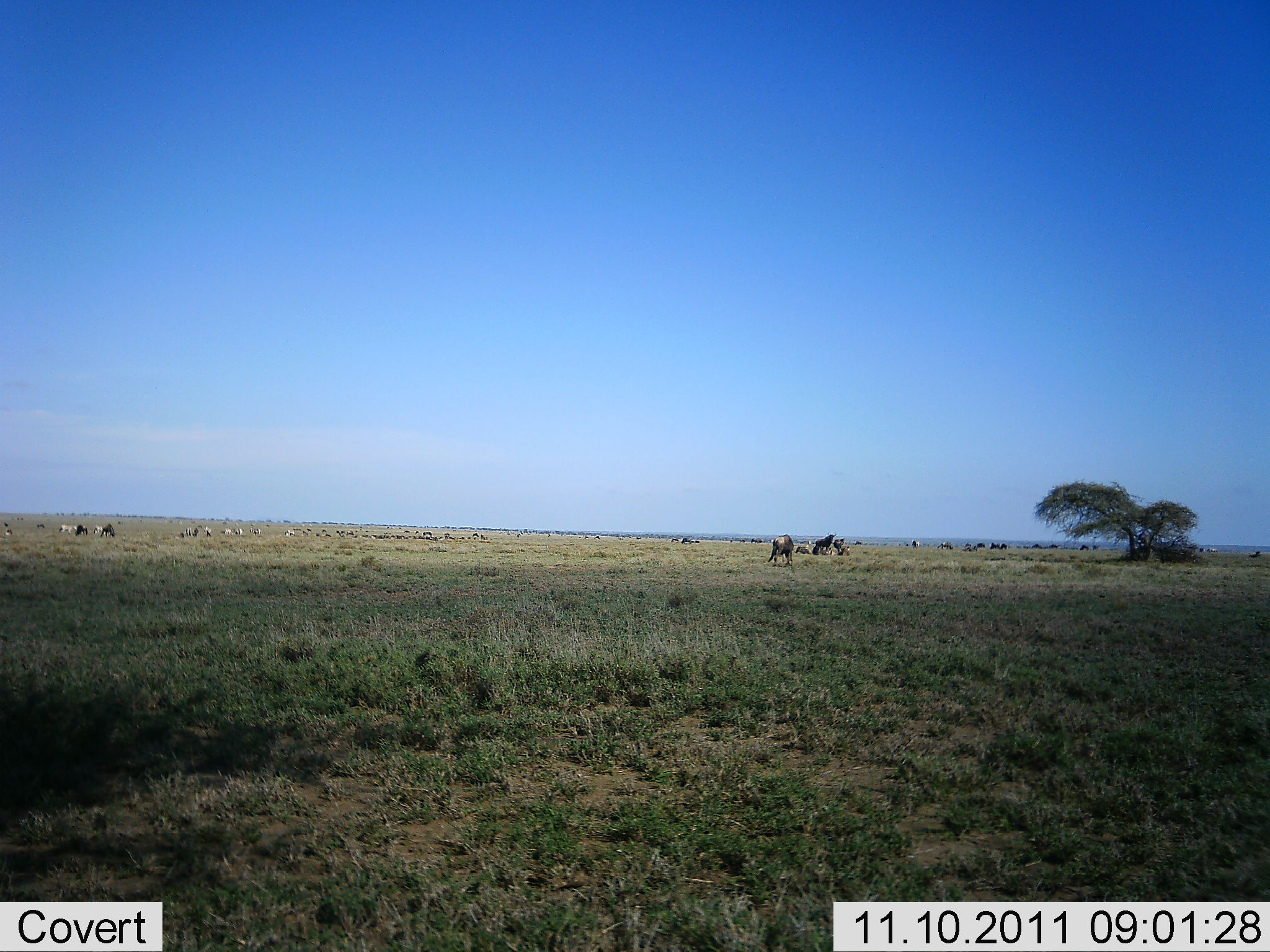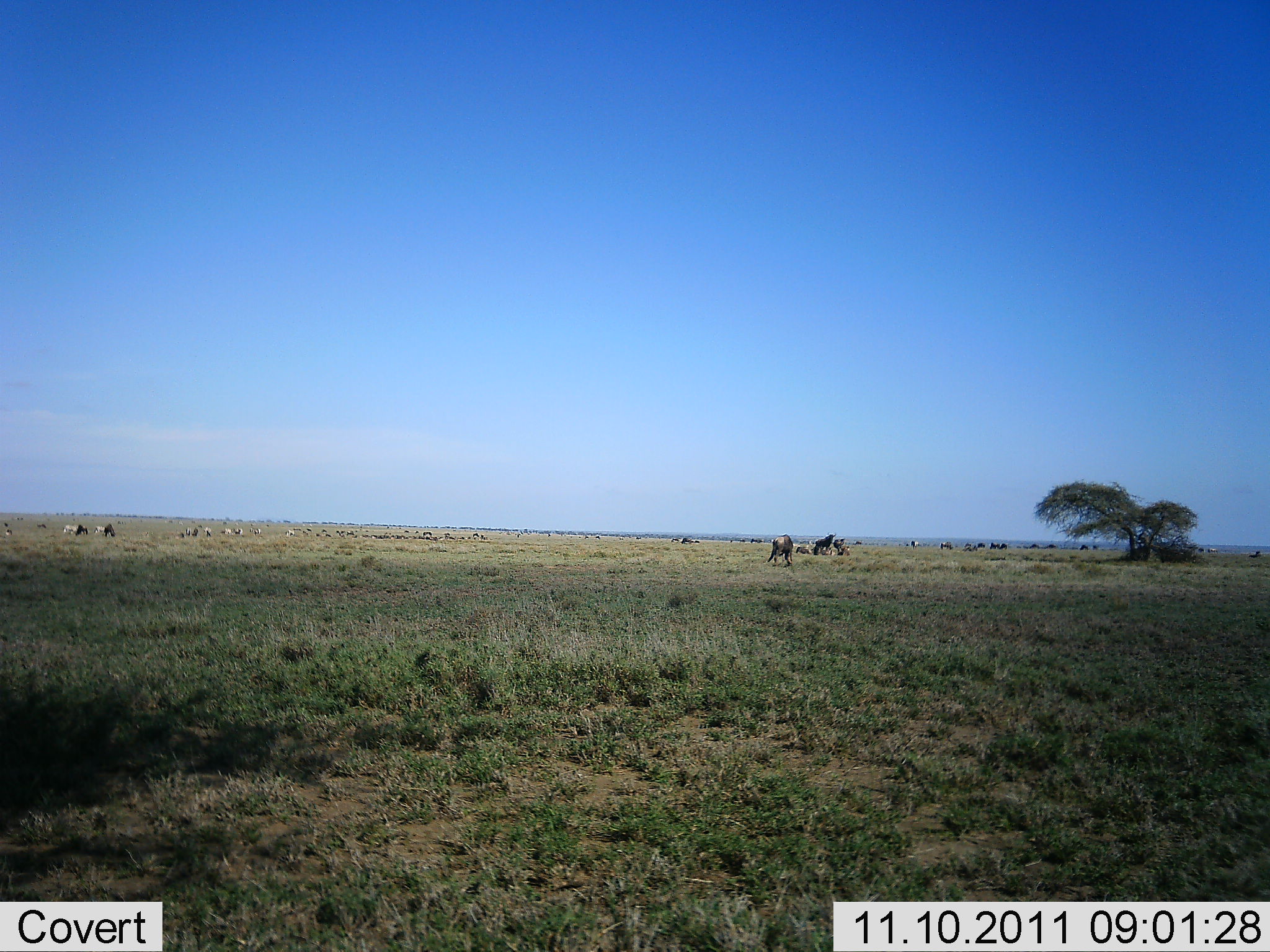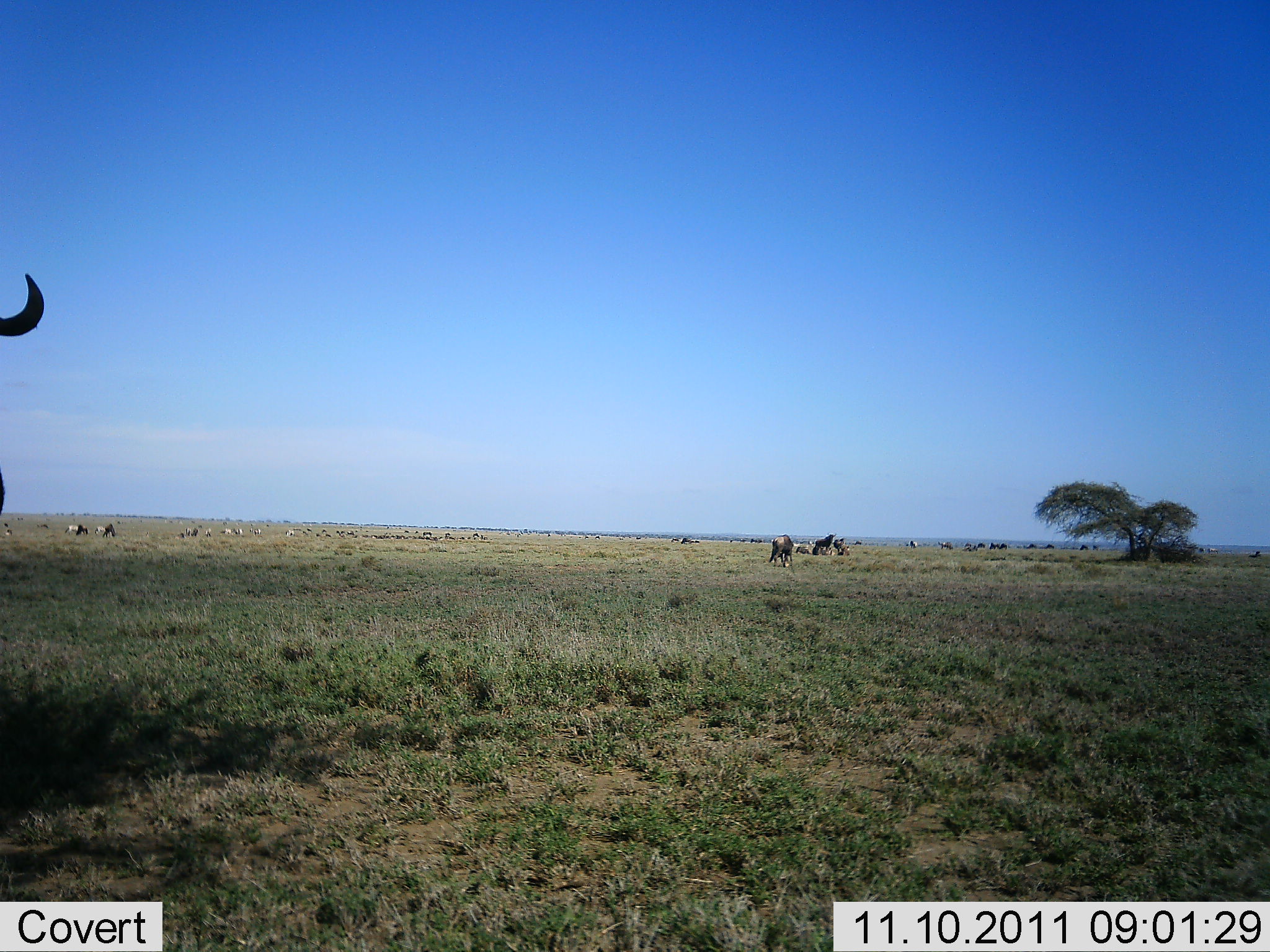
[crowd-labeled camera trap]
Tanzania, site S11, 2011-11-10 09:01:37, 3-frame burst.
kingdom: Animalia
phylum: Chordata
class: Mammalia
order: Artiodactyla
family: Bovidae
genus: Connochaetes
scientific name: Connochaetes taurinus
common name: blue wildebeest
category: wildebeest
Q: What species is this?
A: Wildebeest (blue wildebeest) (Connochaetes taurinus).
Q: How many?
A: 11-50.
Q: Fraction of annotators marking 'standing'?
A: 64%.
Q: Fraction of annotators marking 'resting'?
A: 14%.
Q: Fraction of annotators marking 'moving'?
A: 50%.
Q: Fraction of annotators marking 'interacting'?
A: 0%.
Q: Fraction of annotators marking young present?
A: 0%.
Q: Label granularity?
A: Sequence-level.